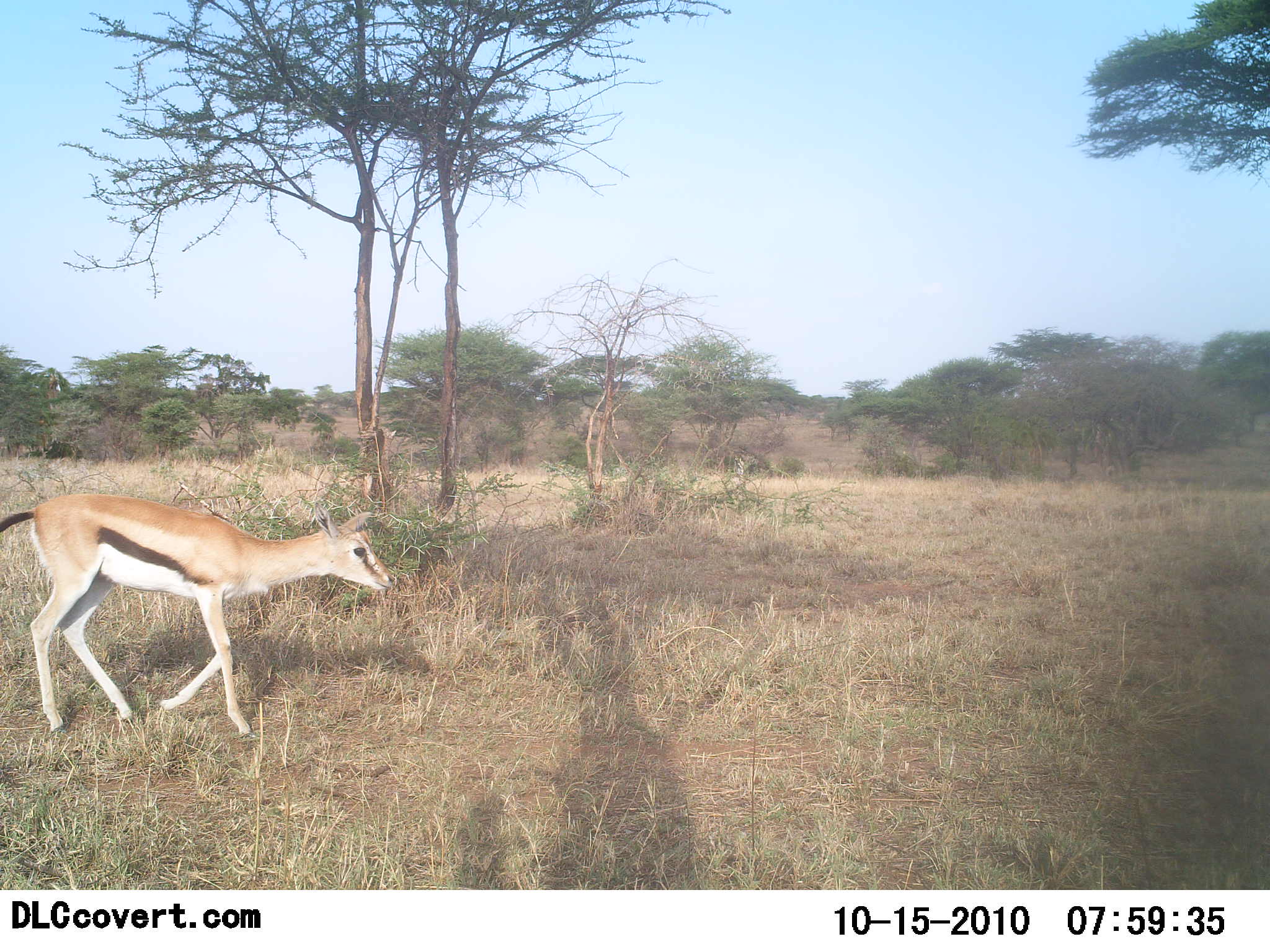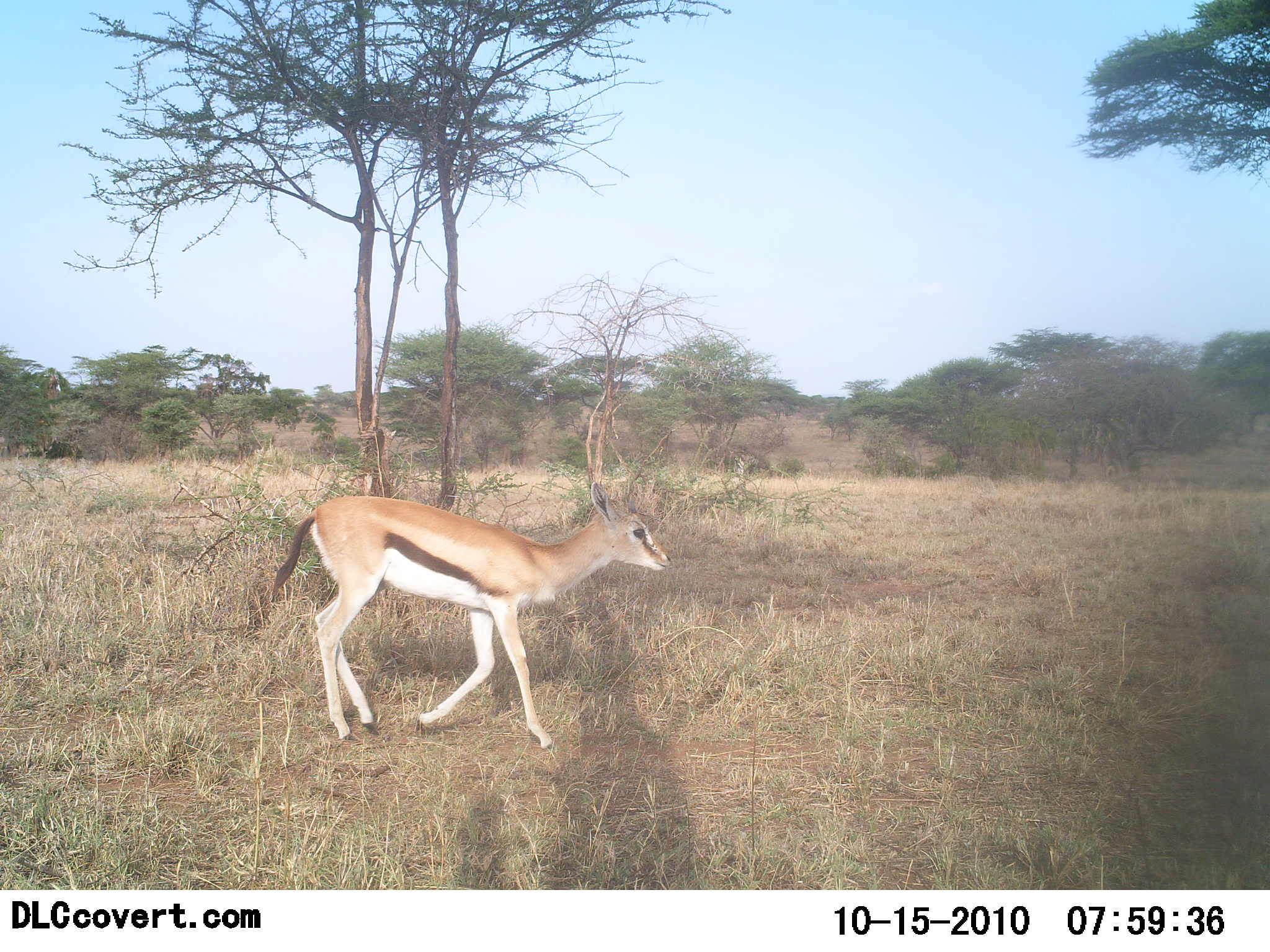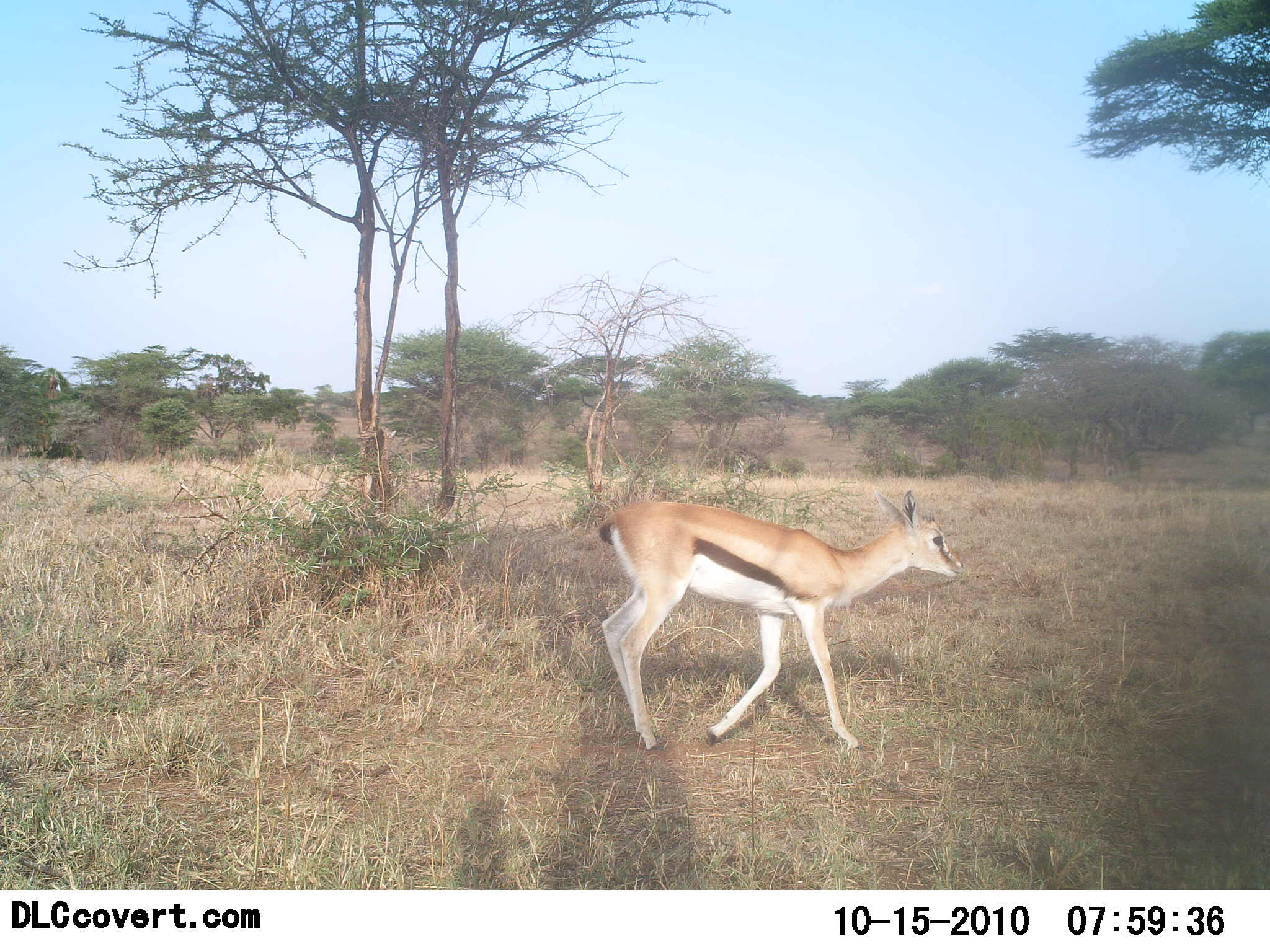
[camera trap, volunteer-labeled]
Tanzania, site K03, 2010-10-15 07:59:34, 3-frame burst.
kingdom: Animalia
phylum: Chordata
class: Mammalia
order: Artiodactyla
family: Bovidae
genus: Eudorcas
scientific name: Eudorcas thomsonii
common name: thomson's gazelle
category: gazellethomsons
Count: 1.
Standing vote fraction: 11%.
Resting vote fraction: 0%.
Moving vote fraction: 100%.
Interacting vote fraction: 0%.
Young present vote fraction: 11%.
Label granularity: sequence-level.